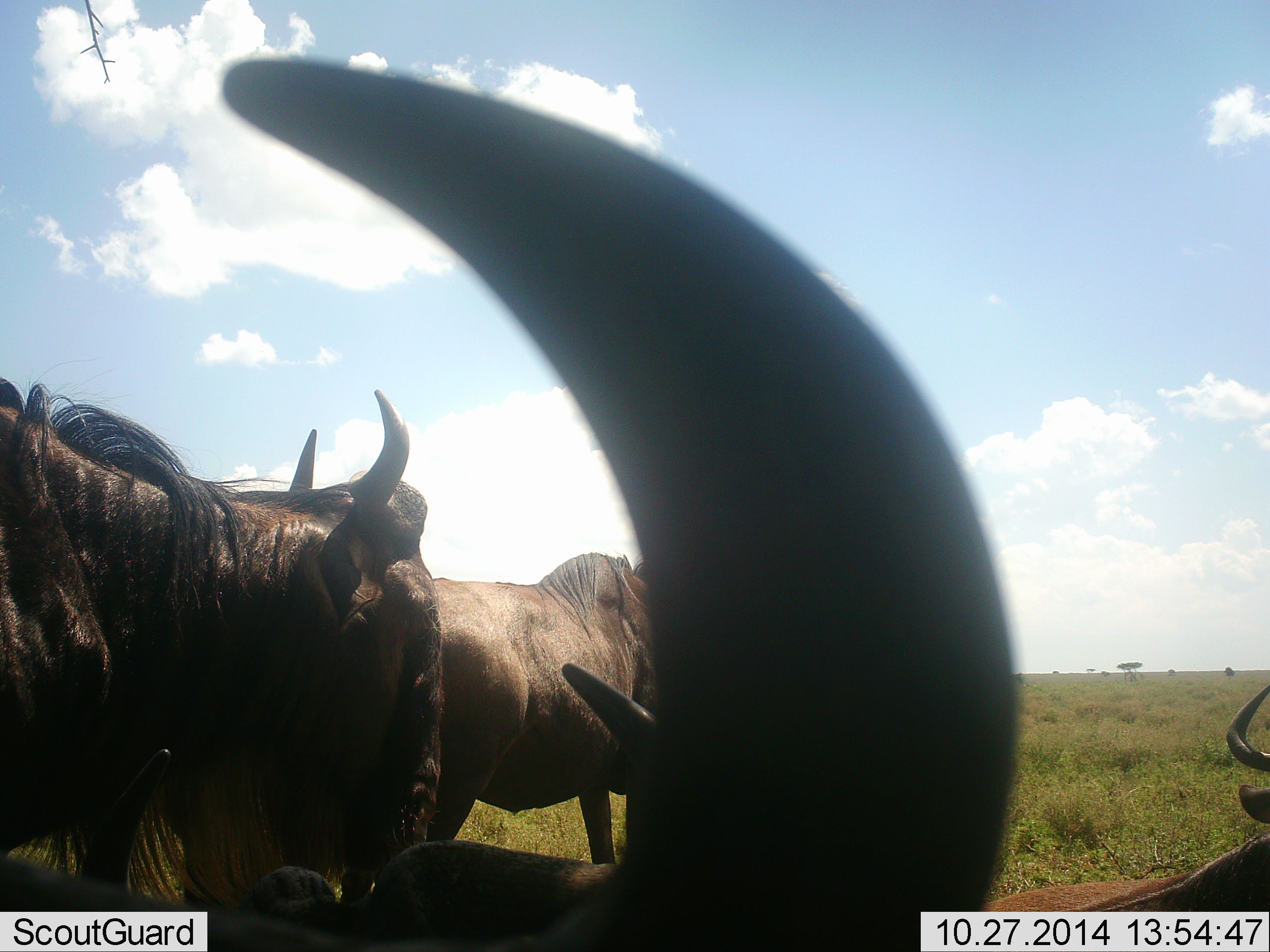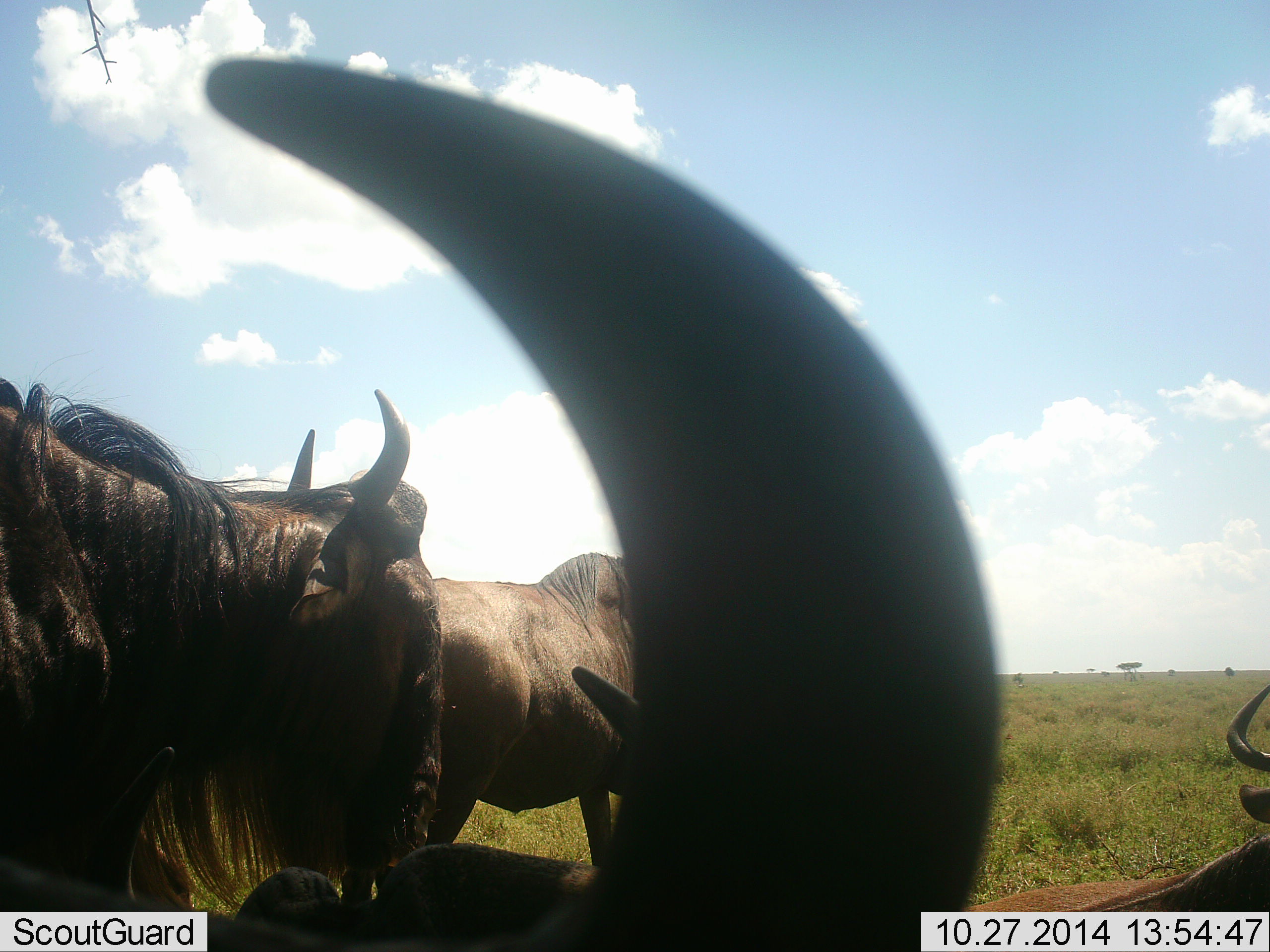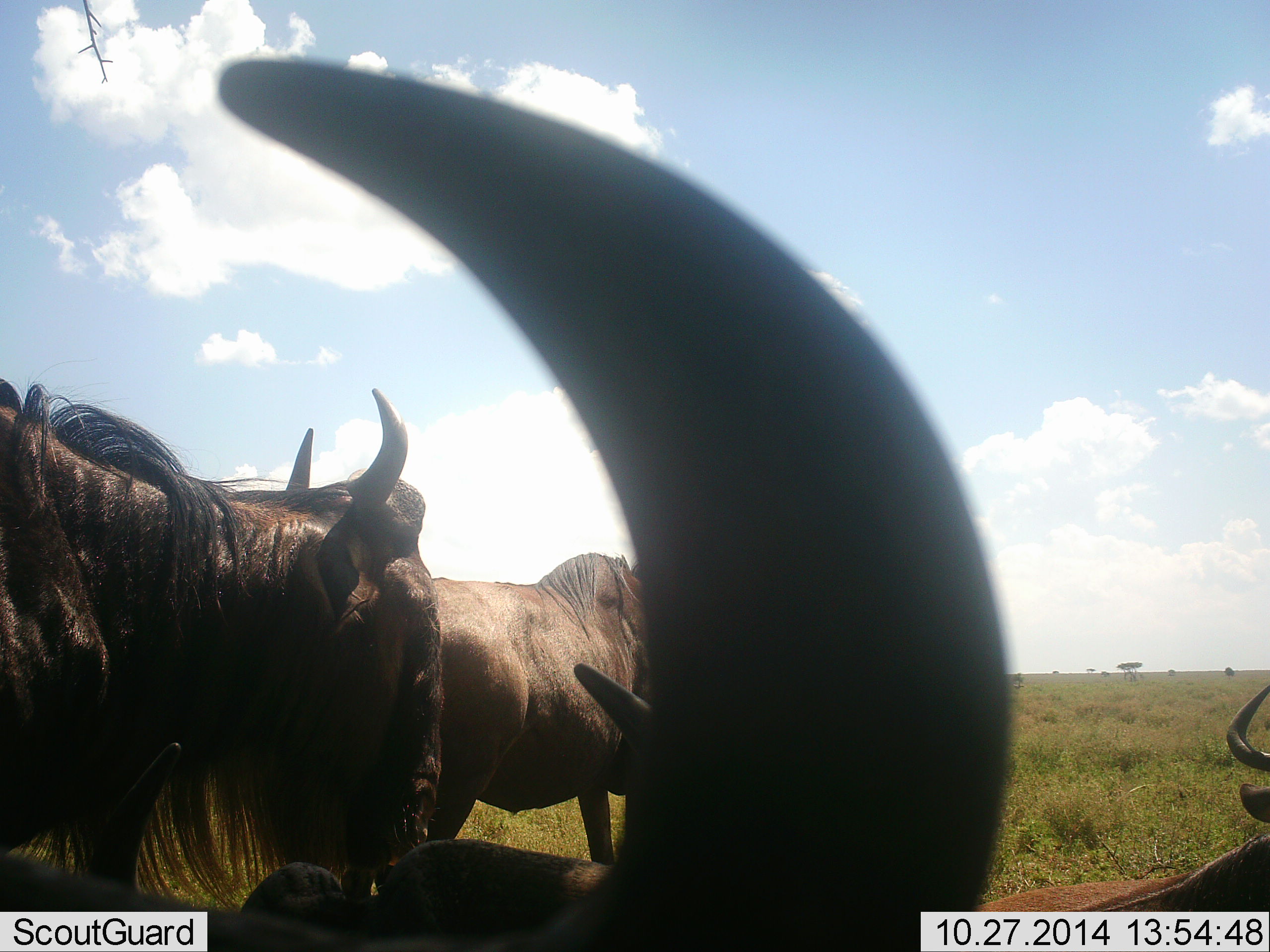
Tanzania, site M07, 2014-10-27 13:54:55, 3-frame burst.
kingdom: Animalia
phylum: Chordata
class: Mammalia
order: Artiodactyla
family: Bovidae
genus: Connochaetes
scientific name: Connochaetes taurinus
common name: blue wildebeest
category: wildebeest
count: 5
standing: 80%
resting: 70%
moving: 10%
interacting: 0%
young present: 0%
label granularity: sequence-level